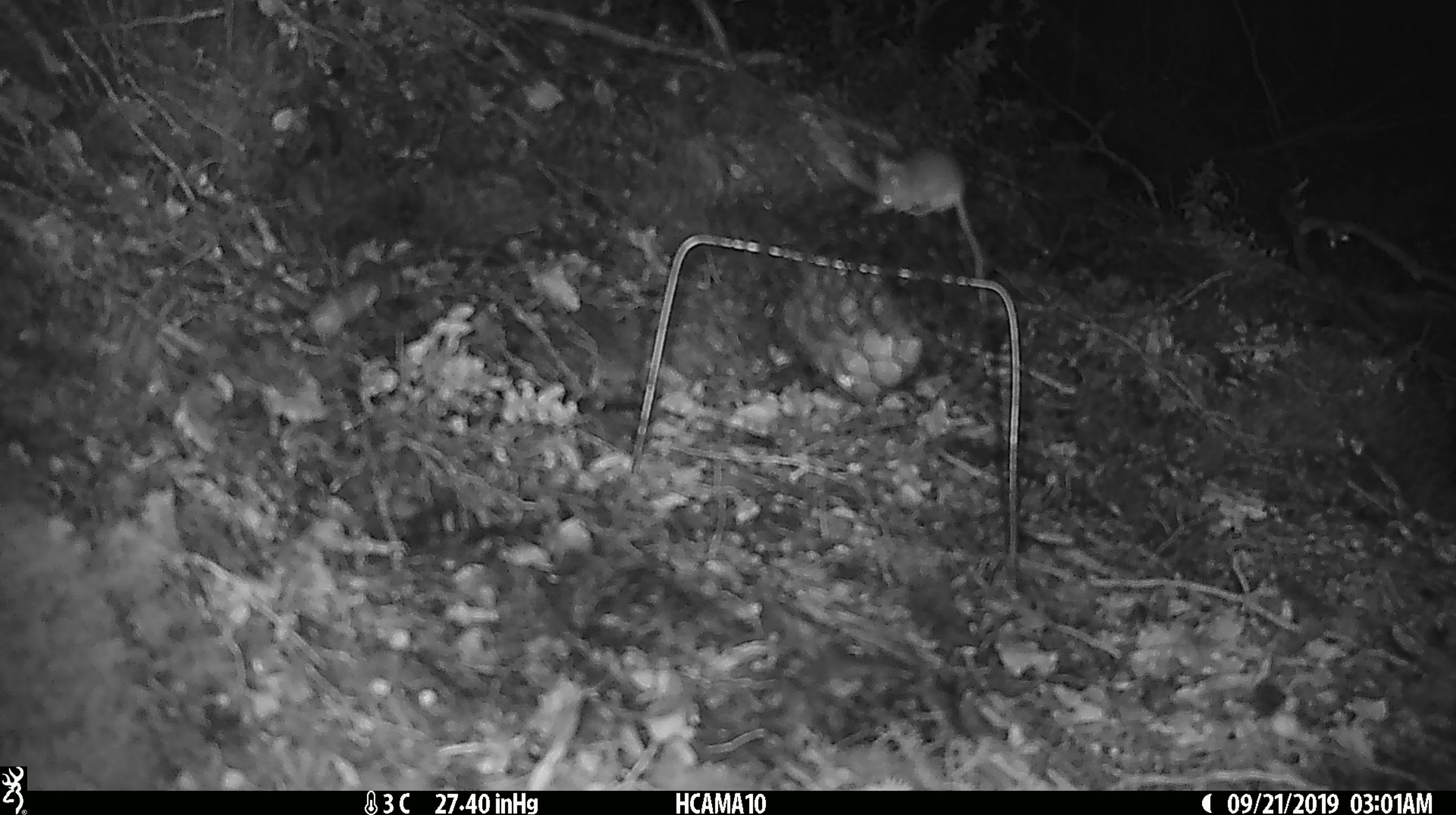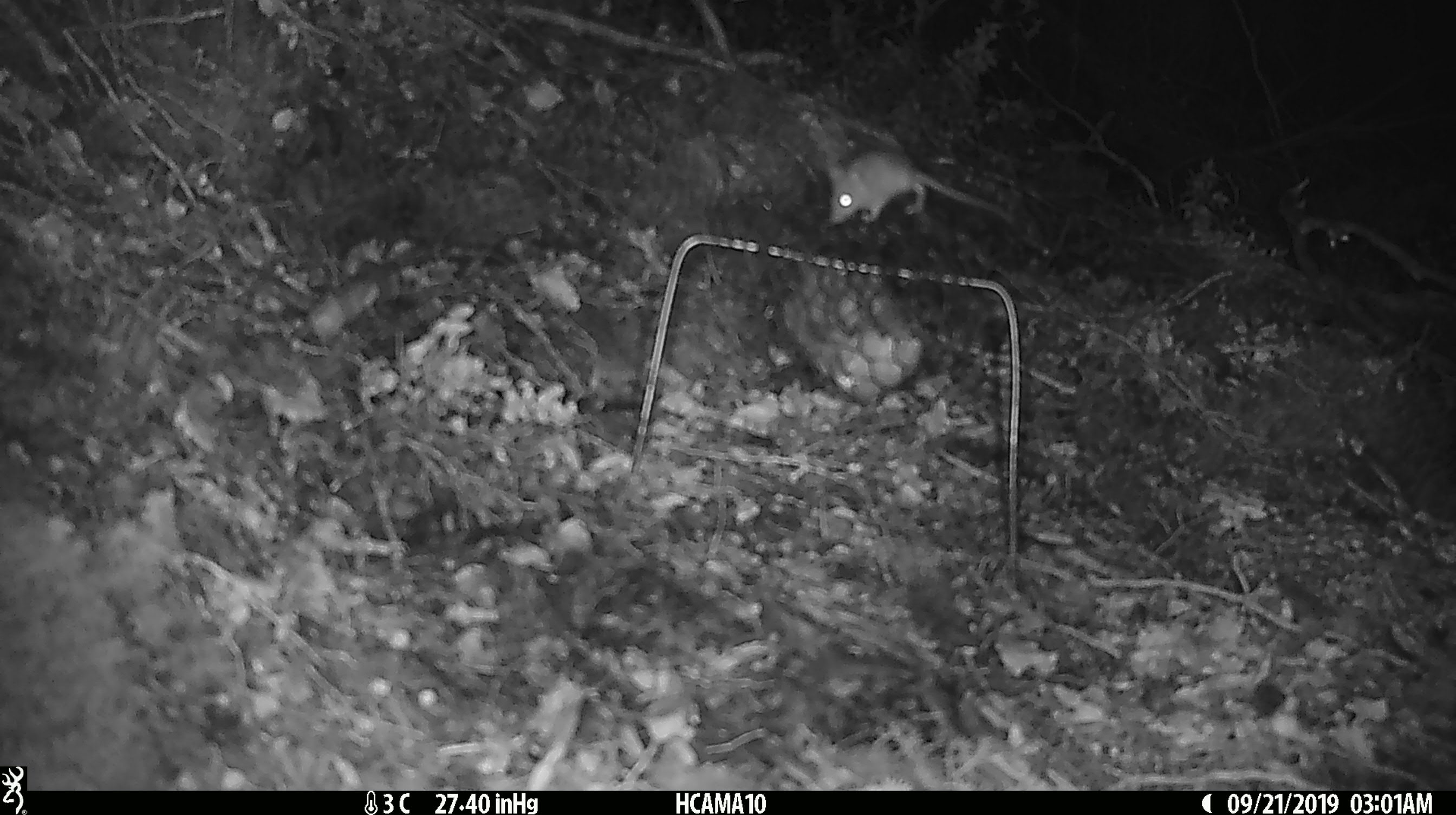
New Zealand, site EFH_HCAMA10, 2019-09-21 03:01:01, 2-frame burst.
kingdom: Animalia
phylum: Chordata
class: Mammalia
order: Rodentia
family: Muridae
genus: Mus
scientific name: Mus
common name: mouse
Mouse (Mus).